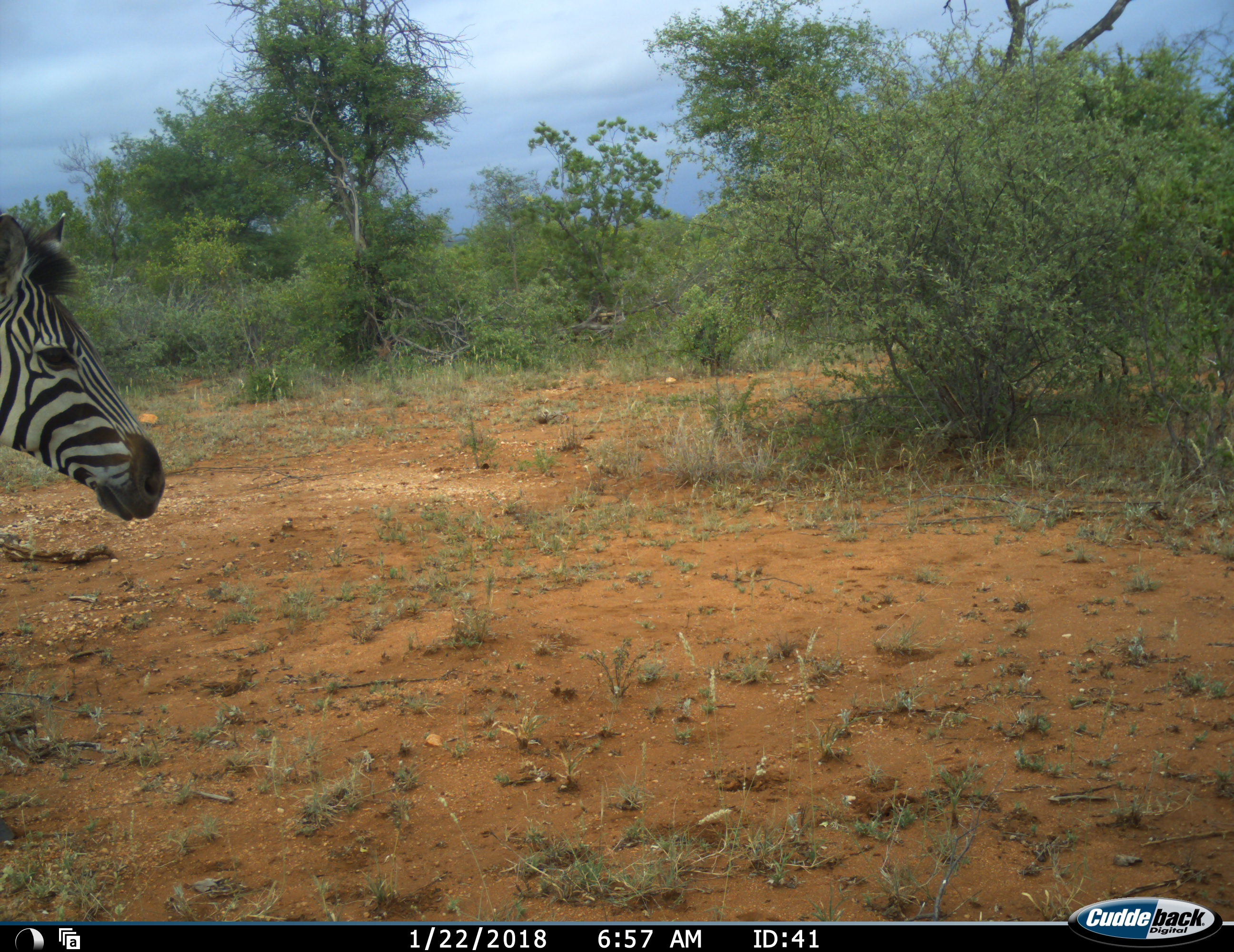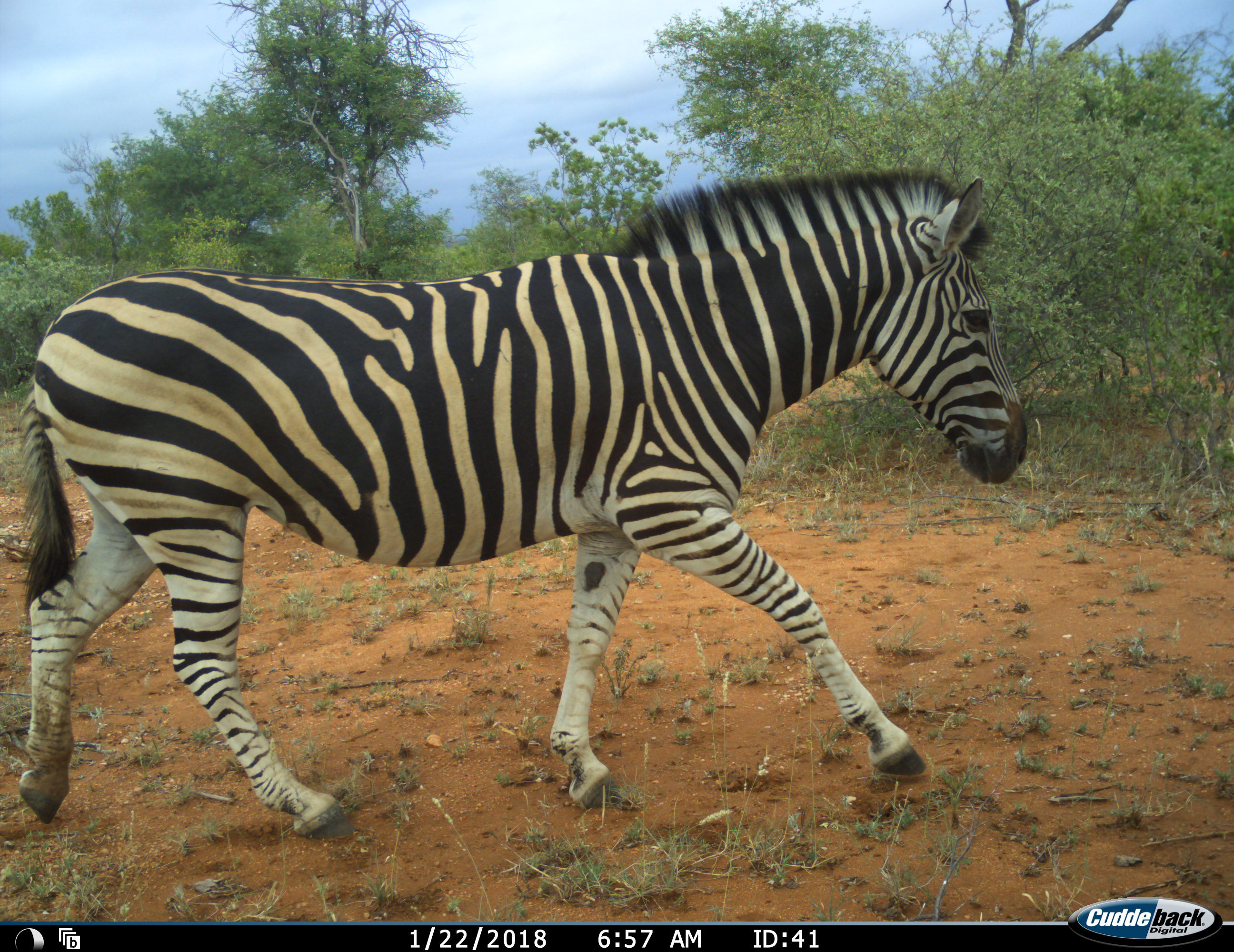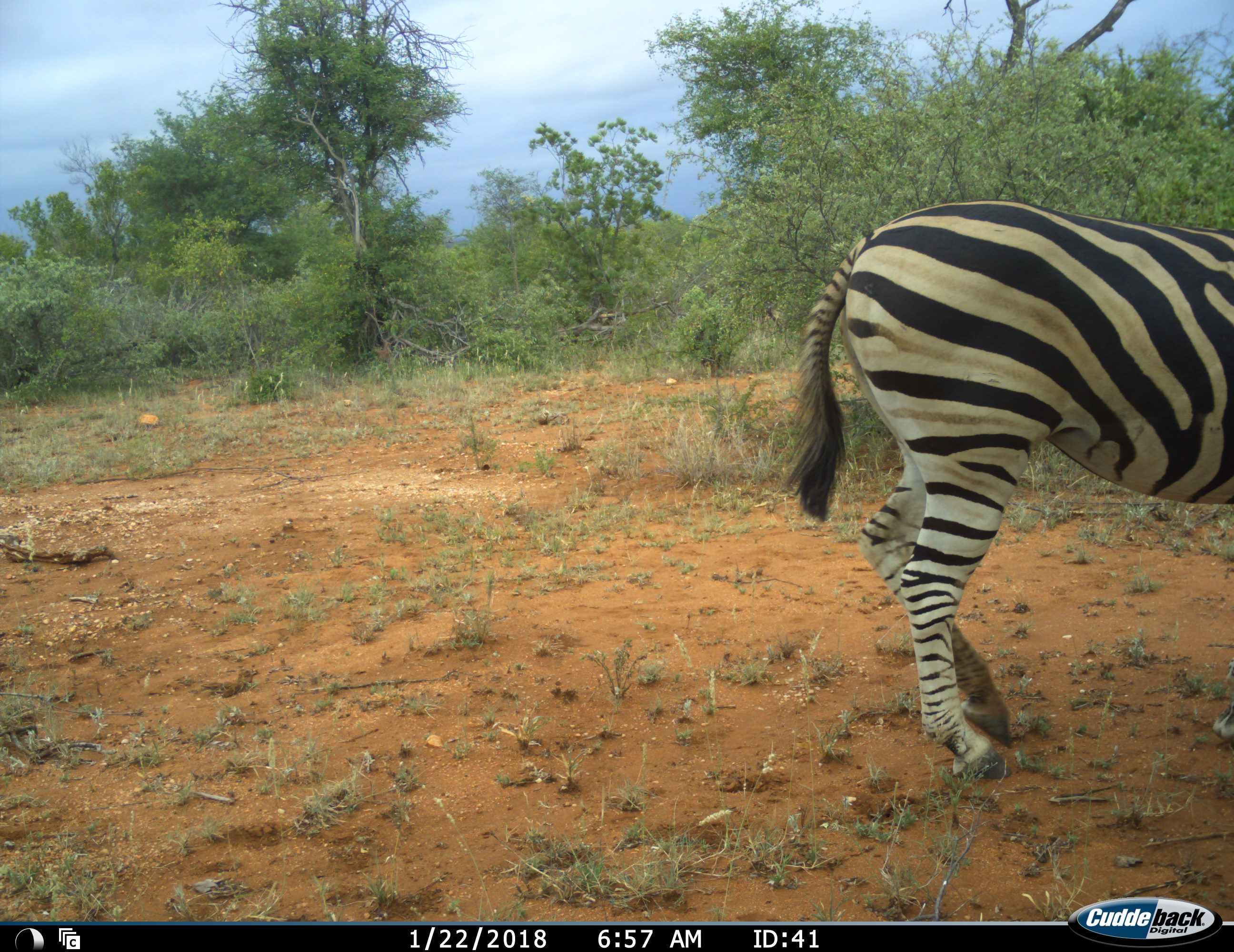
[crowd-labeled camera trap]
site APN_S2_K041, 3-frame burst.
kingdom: Animalia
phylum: Chordata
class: Mammalia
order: Perissodactyla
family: Equidae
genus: Equus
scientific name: Equus quagga burchellii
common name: burchell's zebra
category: zebraburchells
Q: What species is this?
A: Zebraburchells (burchell's zebra) (Equus quagga burchellii).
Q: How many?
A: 1.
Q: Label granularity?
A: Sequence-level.